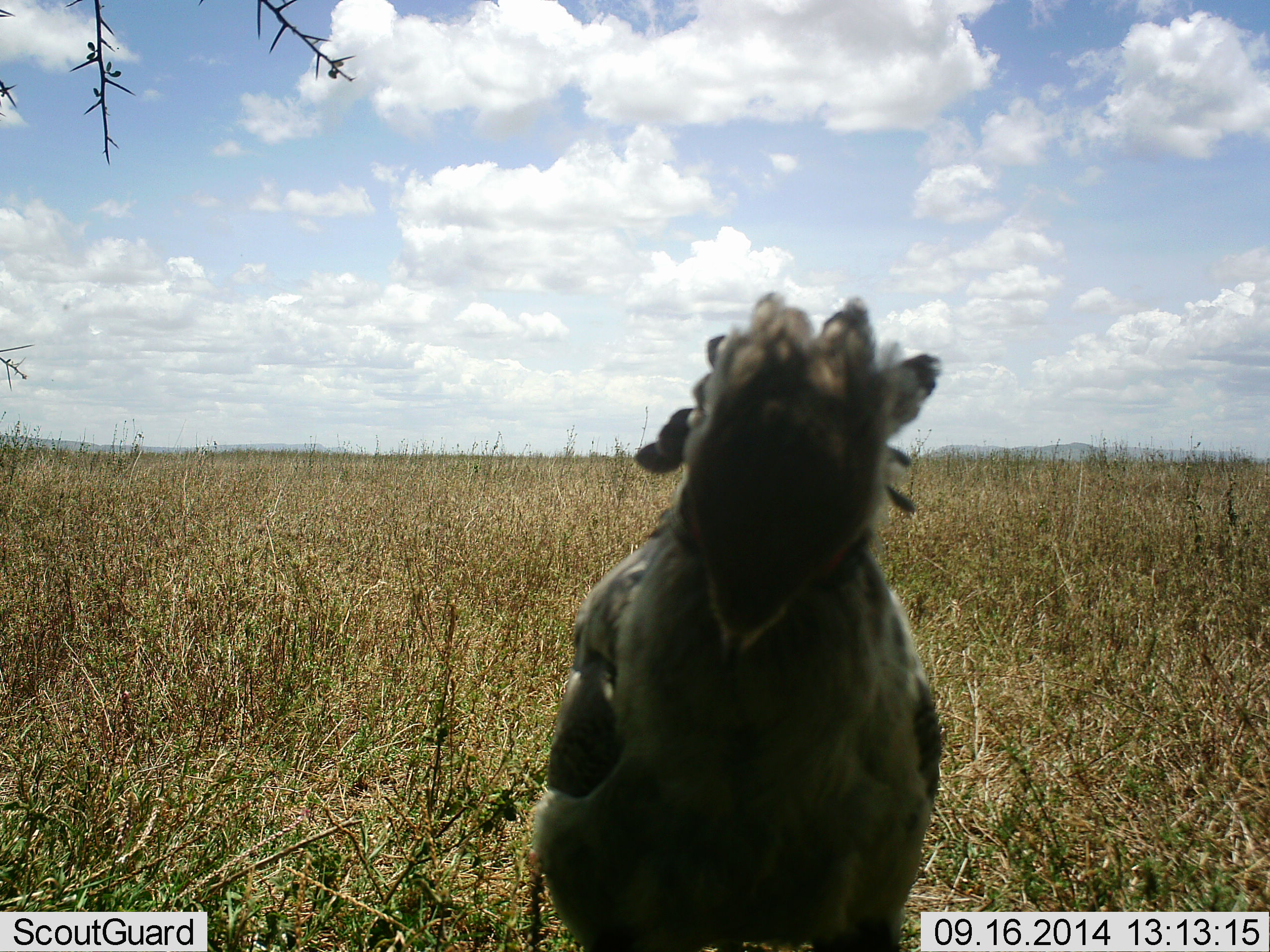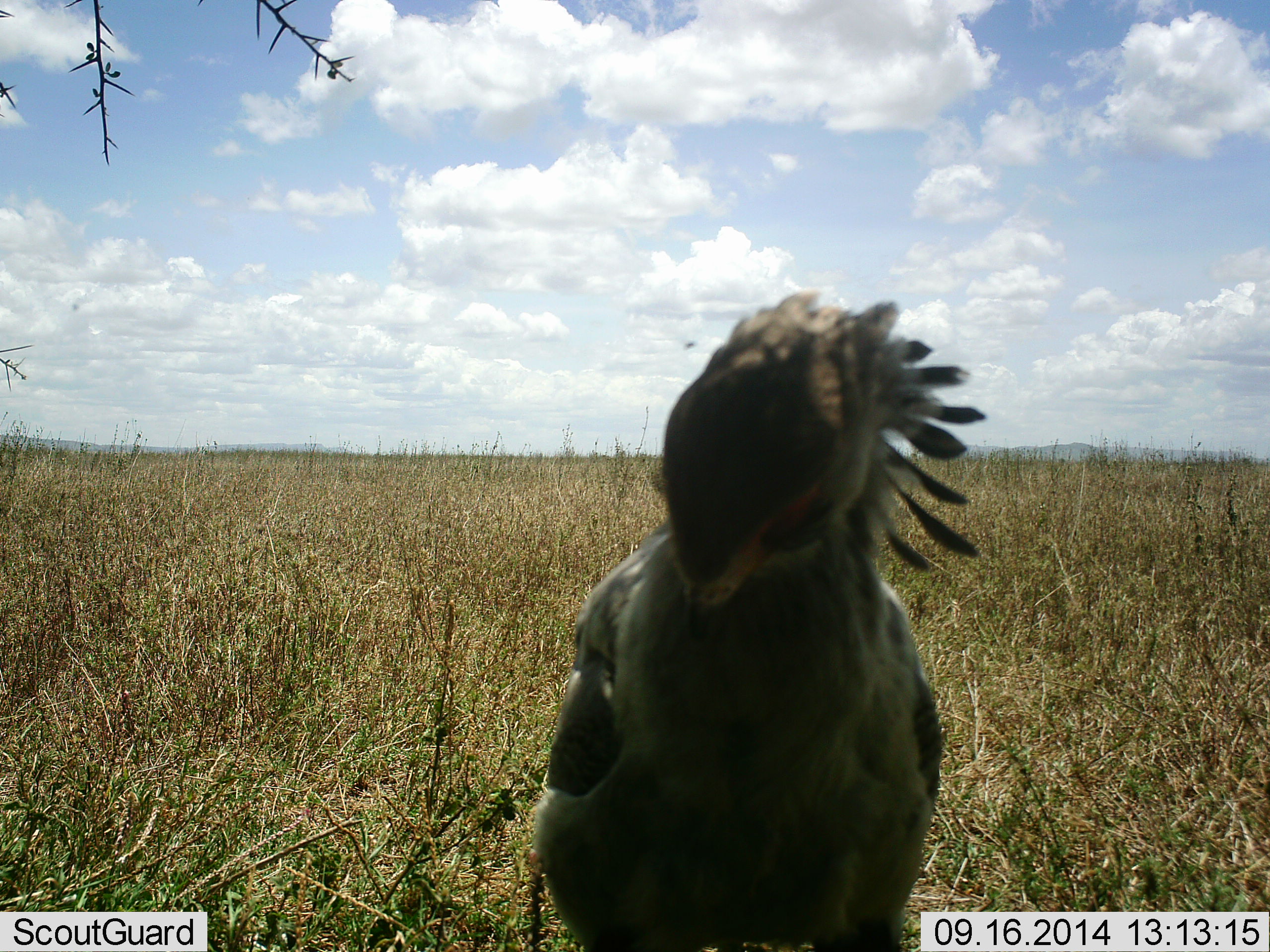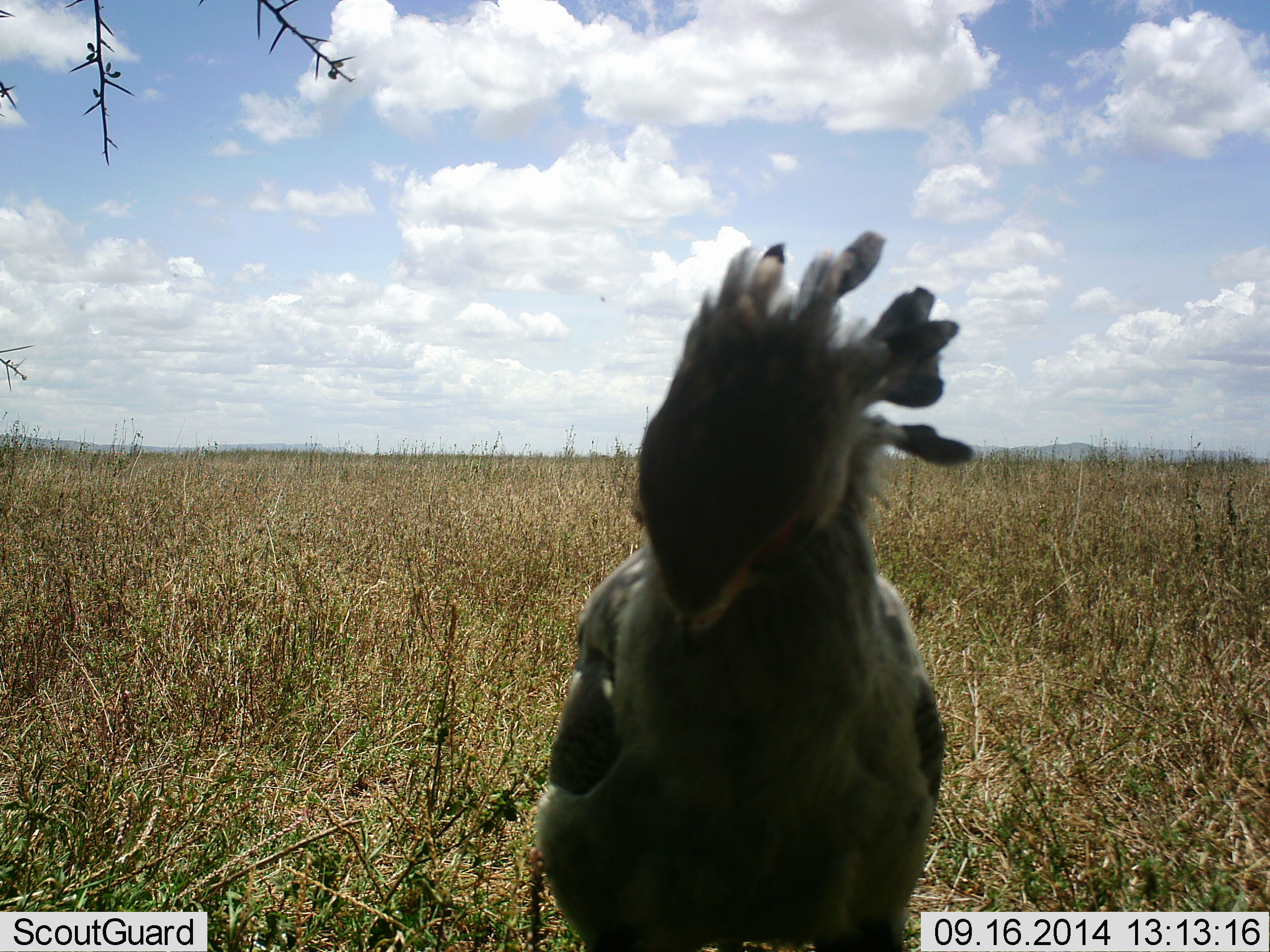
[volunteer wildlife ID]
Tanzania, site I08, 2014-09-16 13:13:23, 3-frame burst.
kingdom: Animalia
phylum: Chordata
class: Aves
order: Accipitriformes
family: Sagittariidae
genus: Sagittarius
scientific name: Sagittarius serpentarius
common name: secretary bird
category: secretarybird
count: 1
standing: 100%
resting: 18%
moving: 9%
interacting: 0%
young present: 0%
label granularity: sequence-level